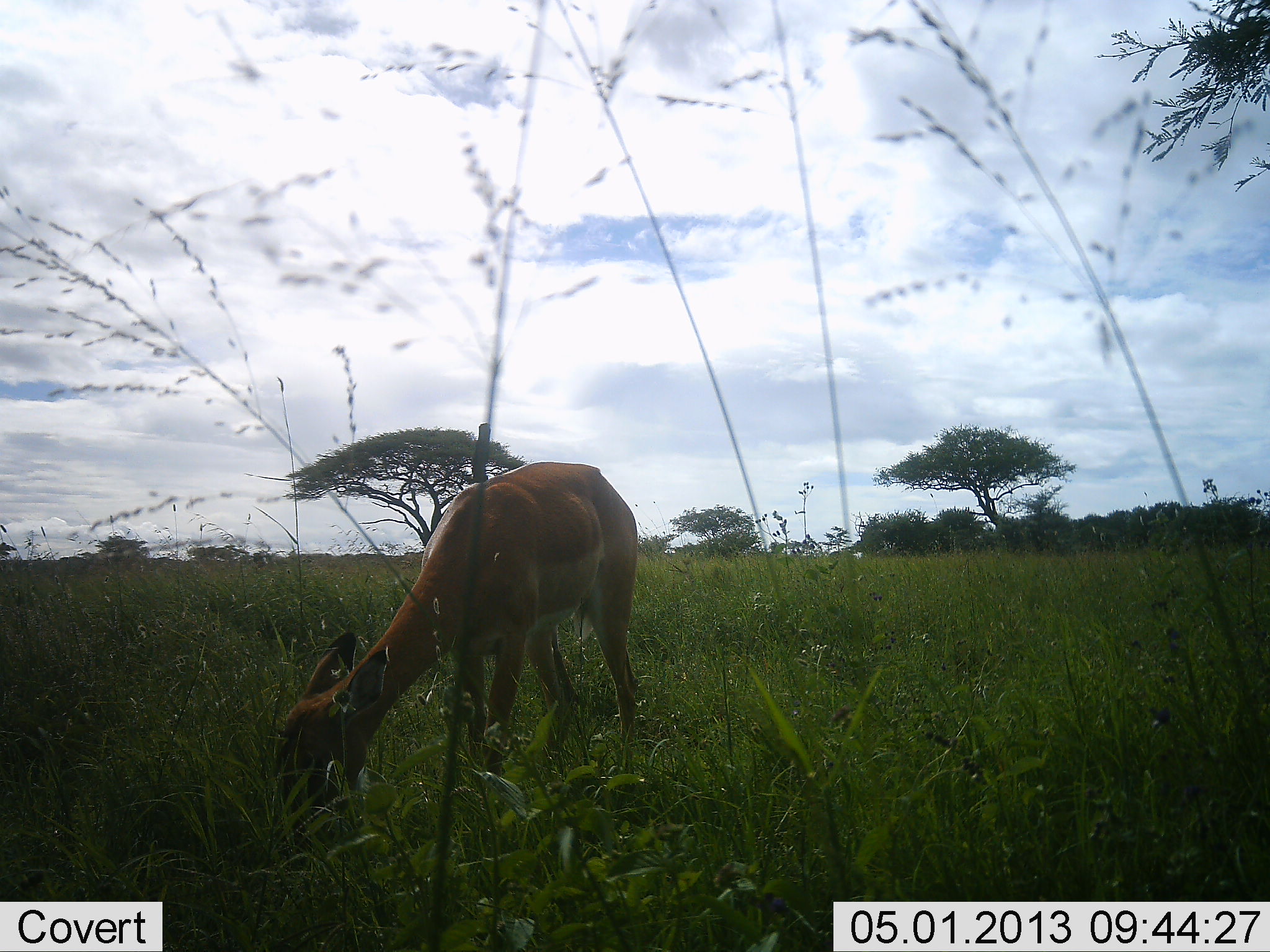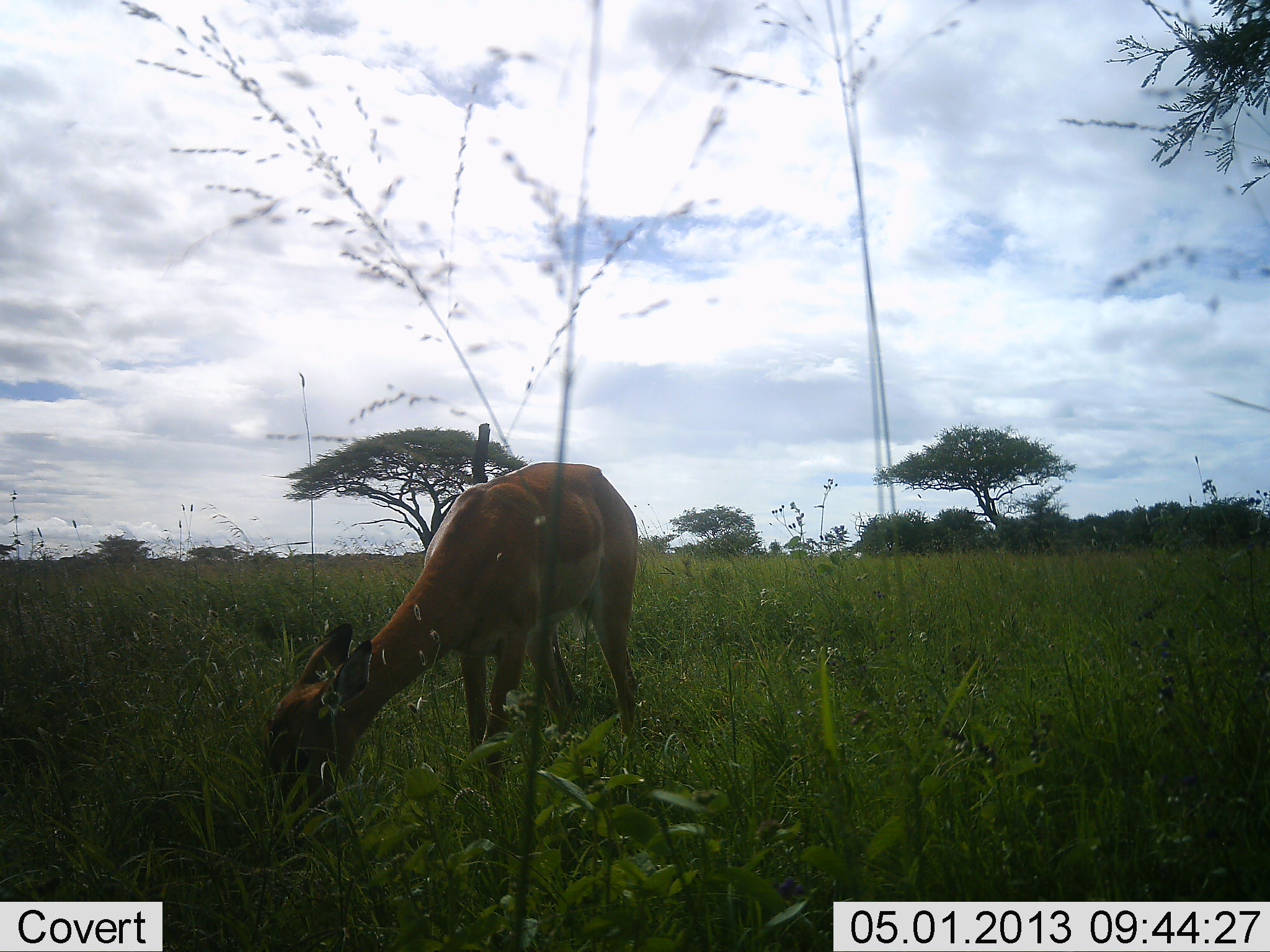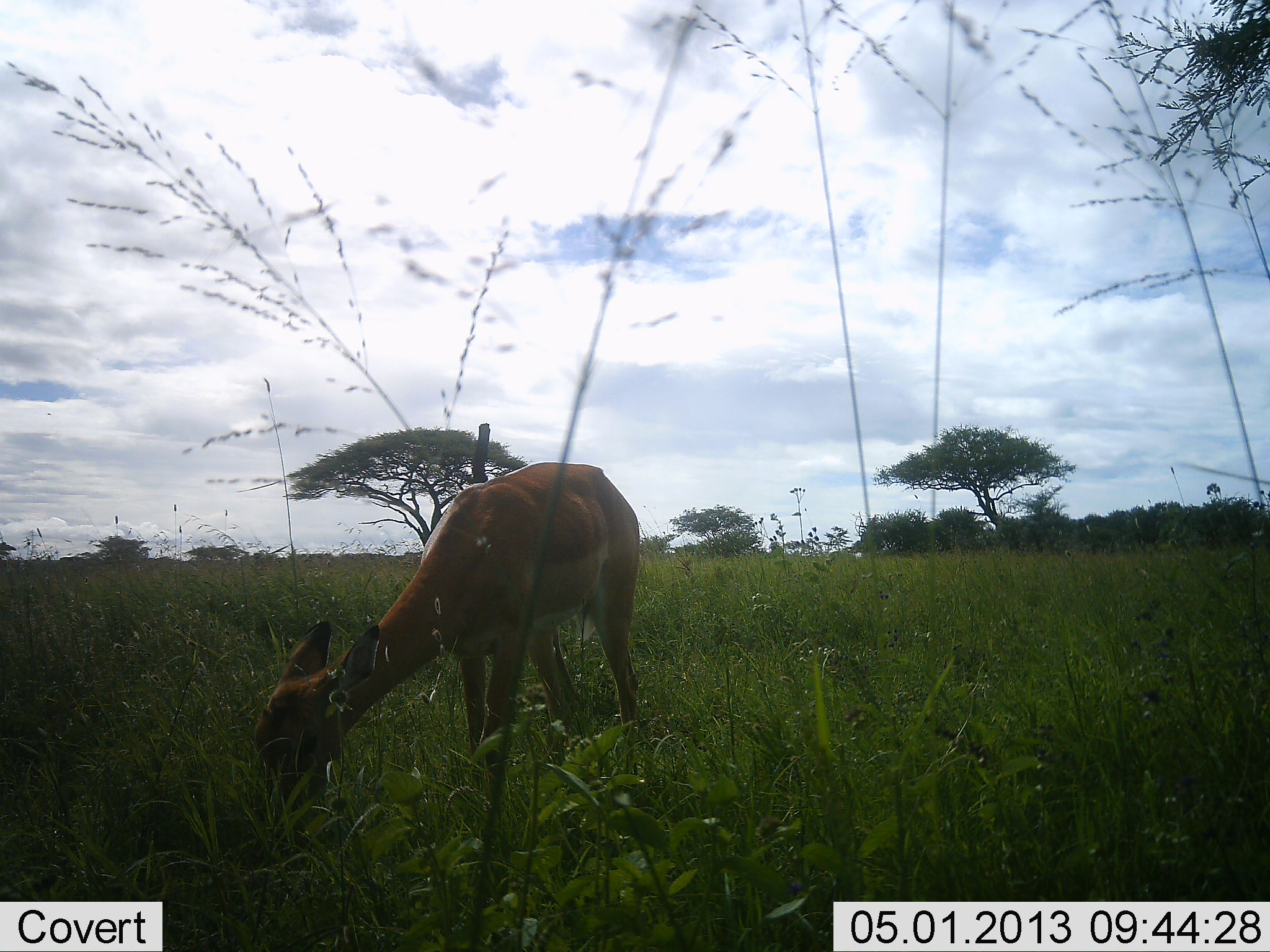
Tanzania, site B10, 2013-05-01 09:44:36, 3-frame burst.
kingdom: Animalia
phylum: Chordata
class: Mammalia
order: Artiodactyla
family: Bovidae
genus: Aepyceros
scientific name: Aepyceros melampus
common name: impala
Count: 1.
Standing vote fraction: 0%.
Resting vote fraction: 0%.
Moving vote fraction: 10%.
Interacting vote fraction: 0%.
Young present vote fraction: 0%.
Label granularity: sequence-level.